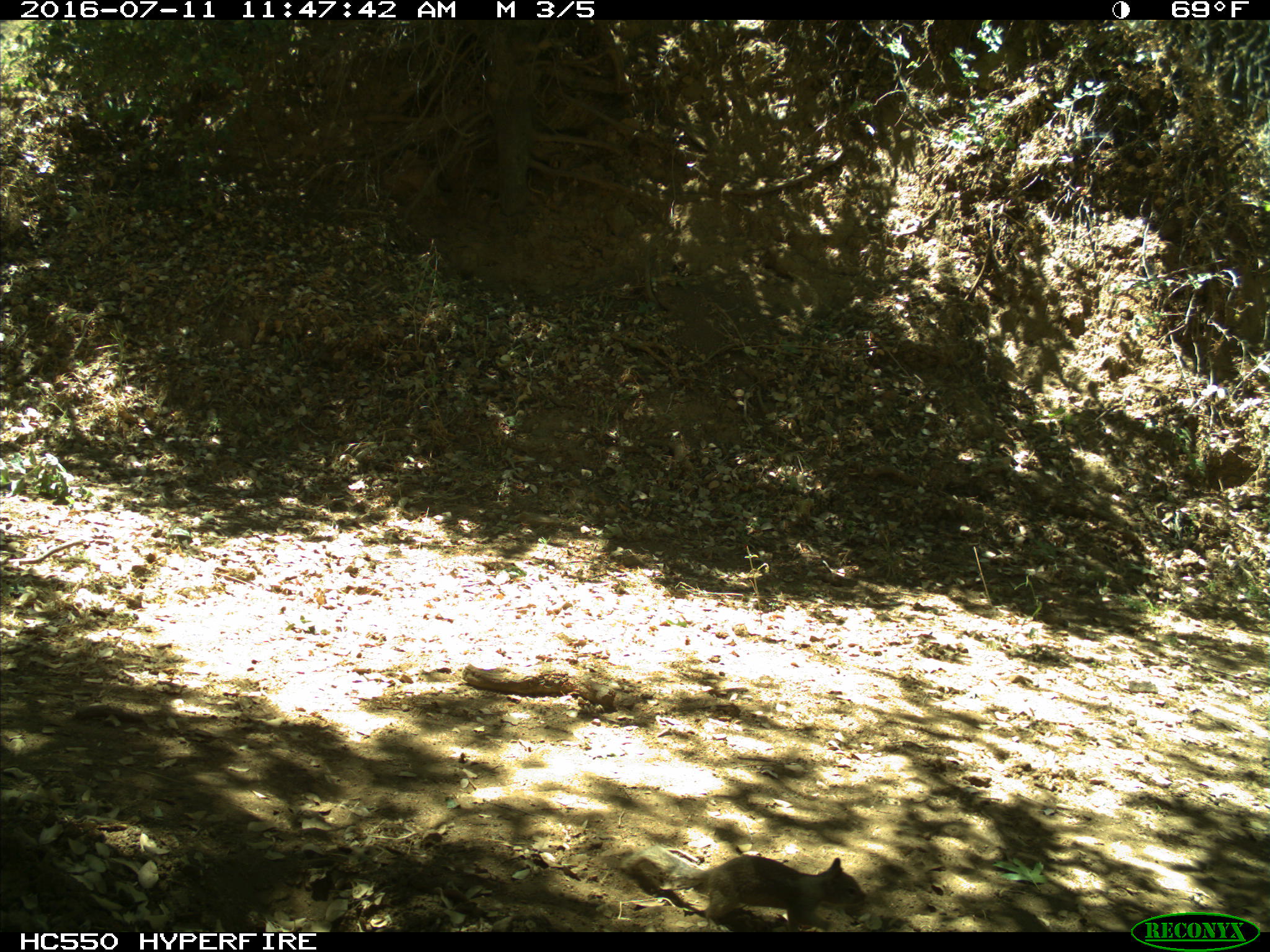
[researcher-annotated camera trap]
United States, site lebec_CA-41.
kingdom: Animalia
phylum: Chordata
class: Mammalia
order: Rodentia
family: Sciuridae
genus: Otospermophilus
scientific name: Otospermophilus beecheyi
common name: california ground squirrel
Otospermophilus beecheyi (california ground squirrel).